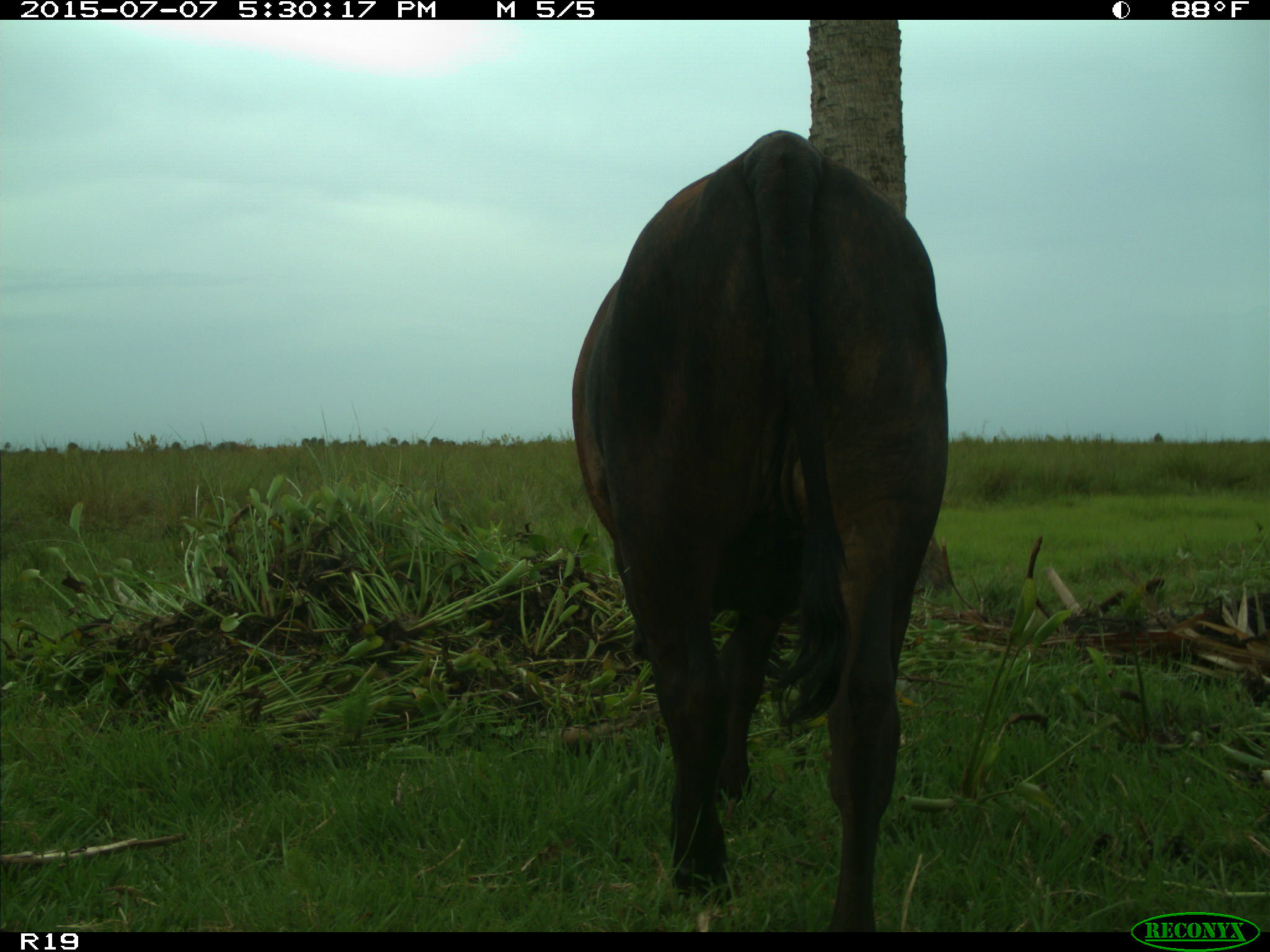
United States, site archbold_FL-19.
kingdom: Animalia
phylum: Chordata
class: Mammalia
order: Artiodactyla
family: Bovidae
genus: Bos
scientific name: Bos taurus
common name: domestic cow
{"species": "Bos taurus (domestic cow)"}